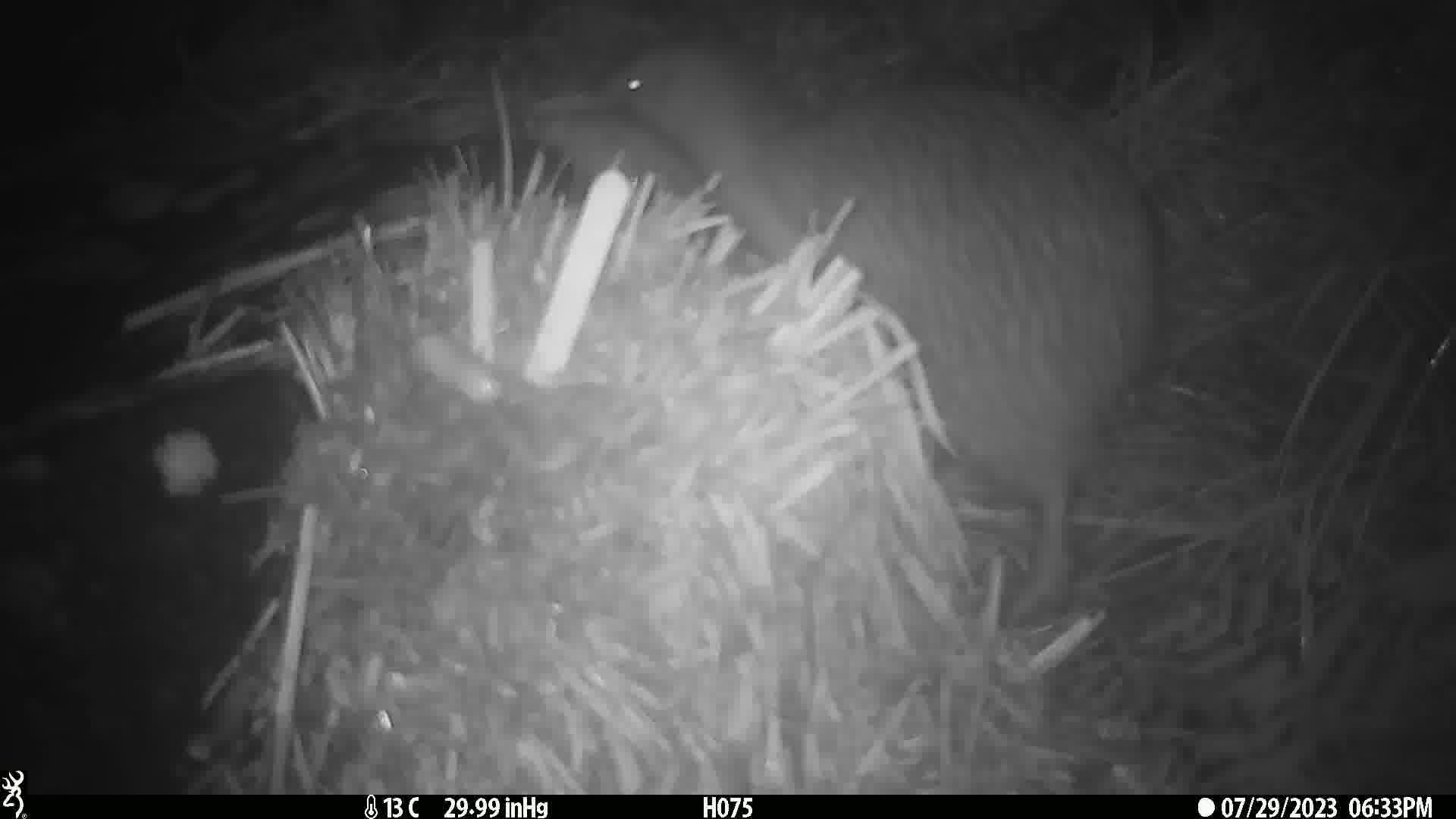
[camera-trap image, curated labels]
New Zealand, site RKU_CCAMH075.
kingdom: Animalia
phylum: Chordata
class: Aves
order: Apterygiformes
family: Apterygidae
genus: Apteryx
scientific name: Apteryx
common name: kiwi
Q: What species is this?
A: Kiwi (Apteryx).